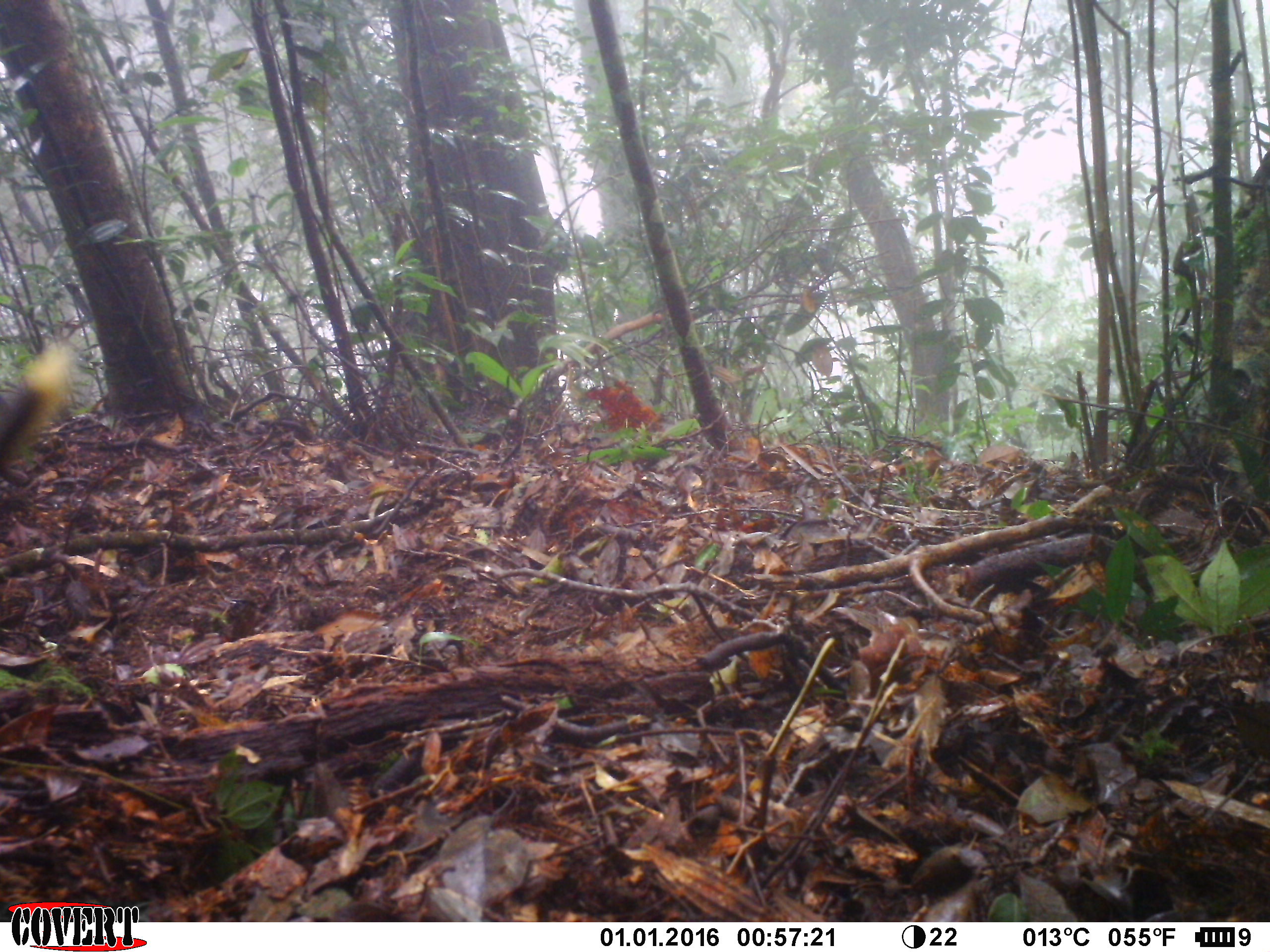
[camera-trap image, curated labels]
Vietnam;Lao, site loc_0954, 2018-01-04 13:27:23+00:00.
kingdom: Animalia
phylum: Chordata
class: Aves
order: Passeriformes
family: Muscicapidae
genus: Myophonus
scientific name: Myophonus caeruleus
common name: blue whistling thrush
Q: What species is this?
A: Blue whistling thrush (Myophonus caeruleus).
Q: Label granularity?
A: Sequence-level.